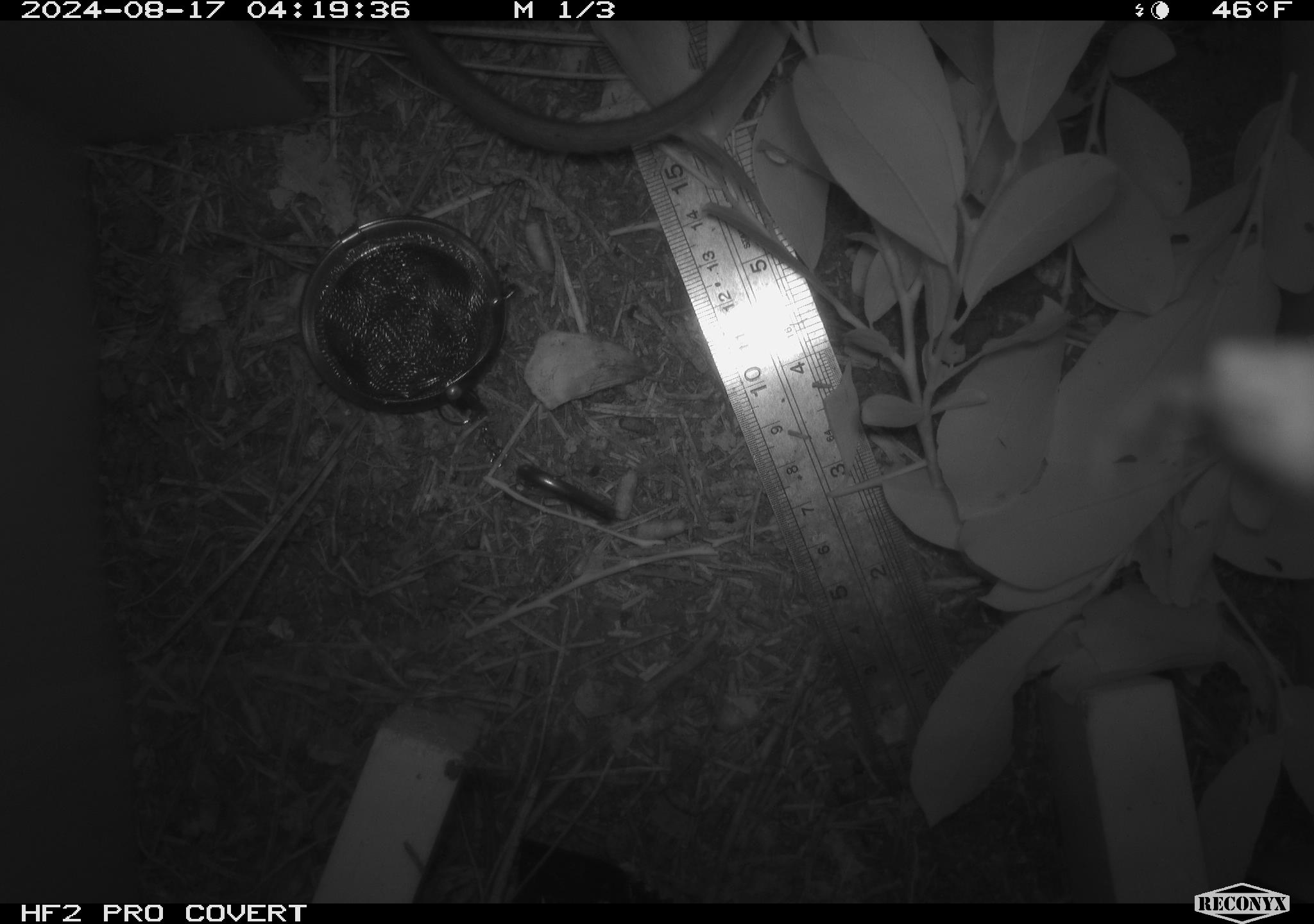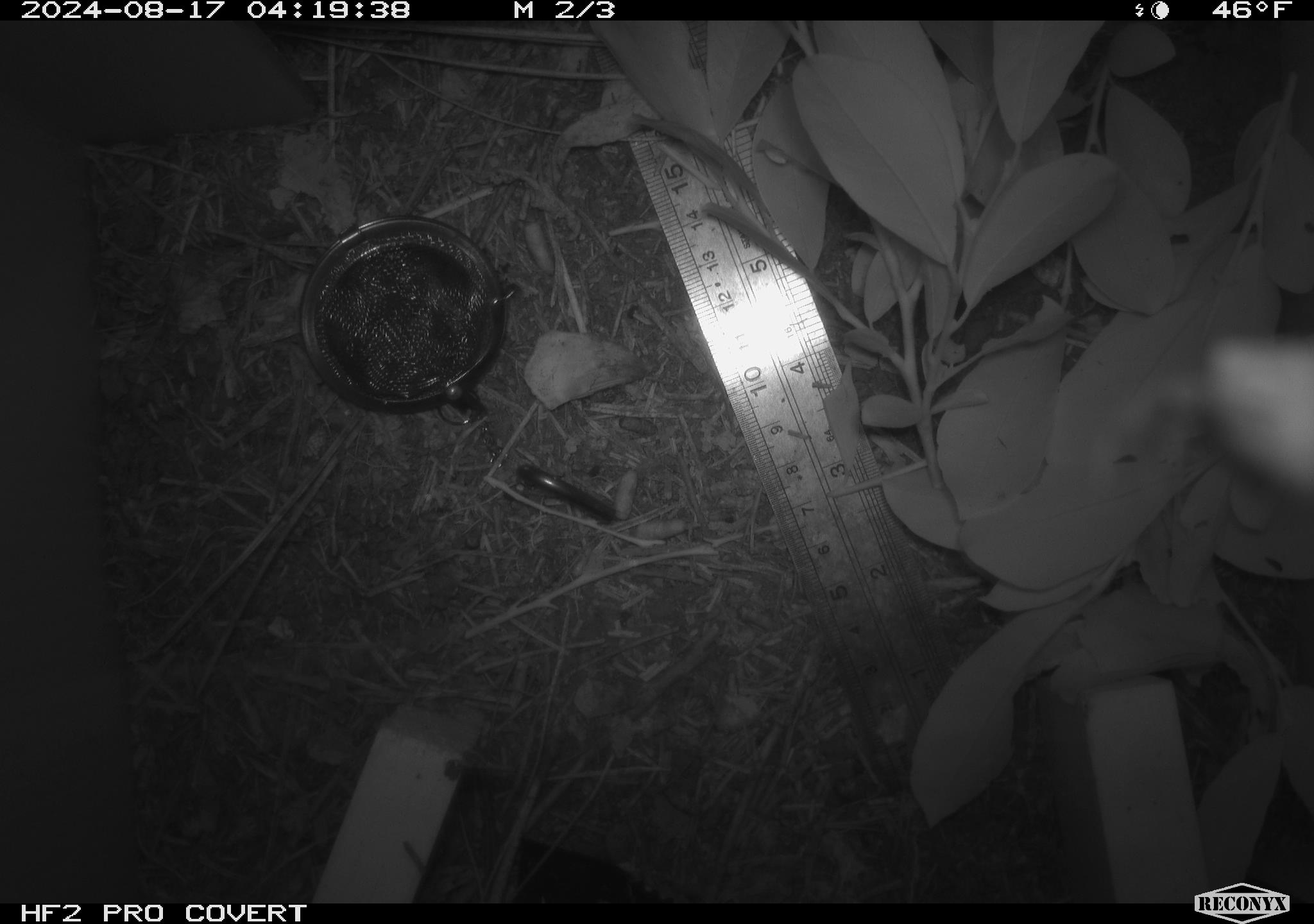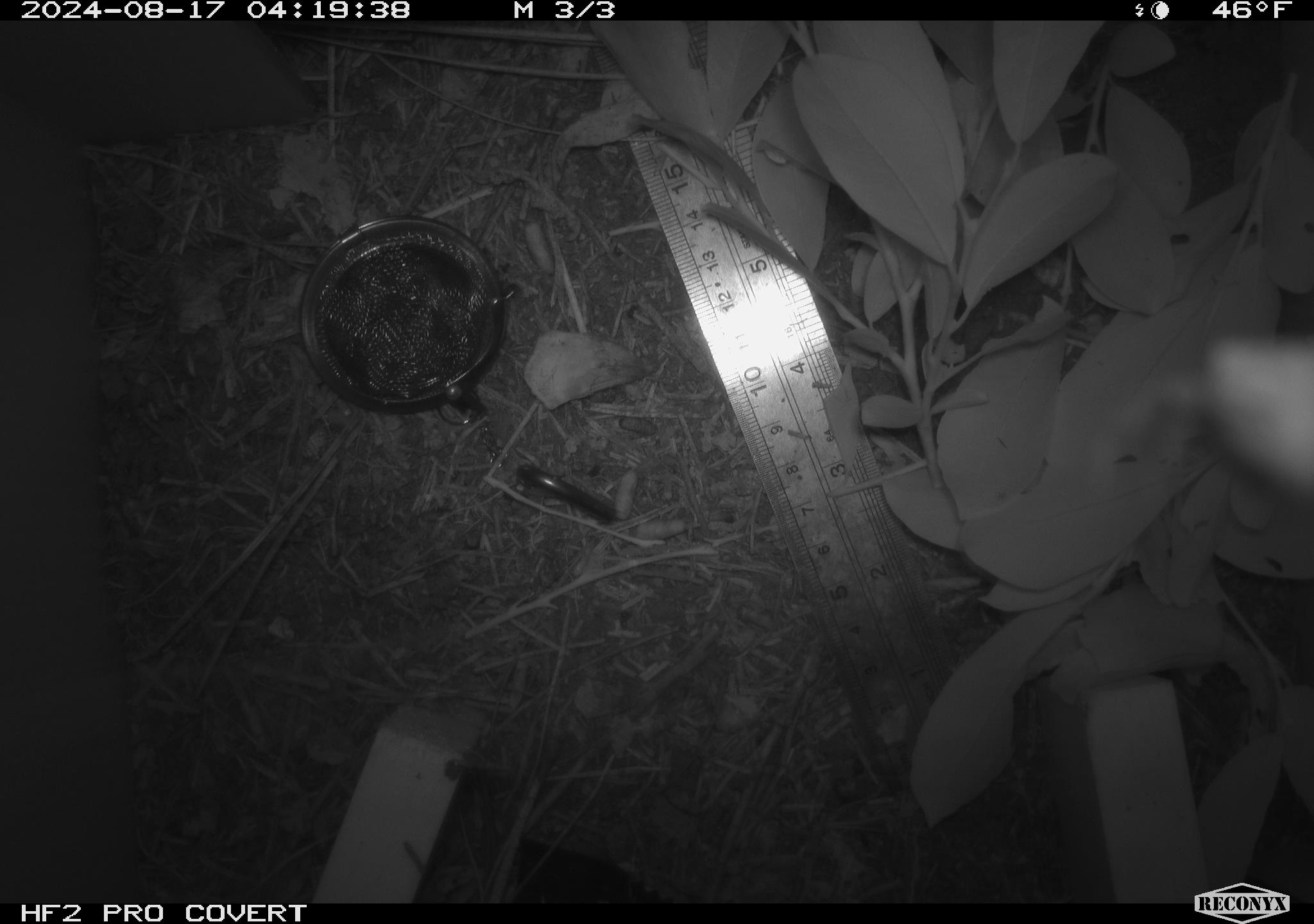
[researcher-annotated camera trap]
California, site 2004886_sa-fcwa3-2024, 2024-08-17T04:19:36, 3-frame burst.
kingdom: Animalia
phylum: Chordata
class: Mammalia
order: Rodentia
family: Cricetidae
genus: Neotoma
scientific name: Neotoma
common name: pack rat or woodrat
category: neotoma species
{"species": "neotoma species (pack rat or woodrat) (Neotoma)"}